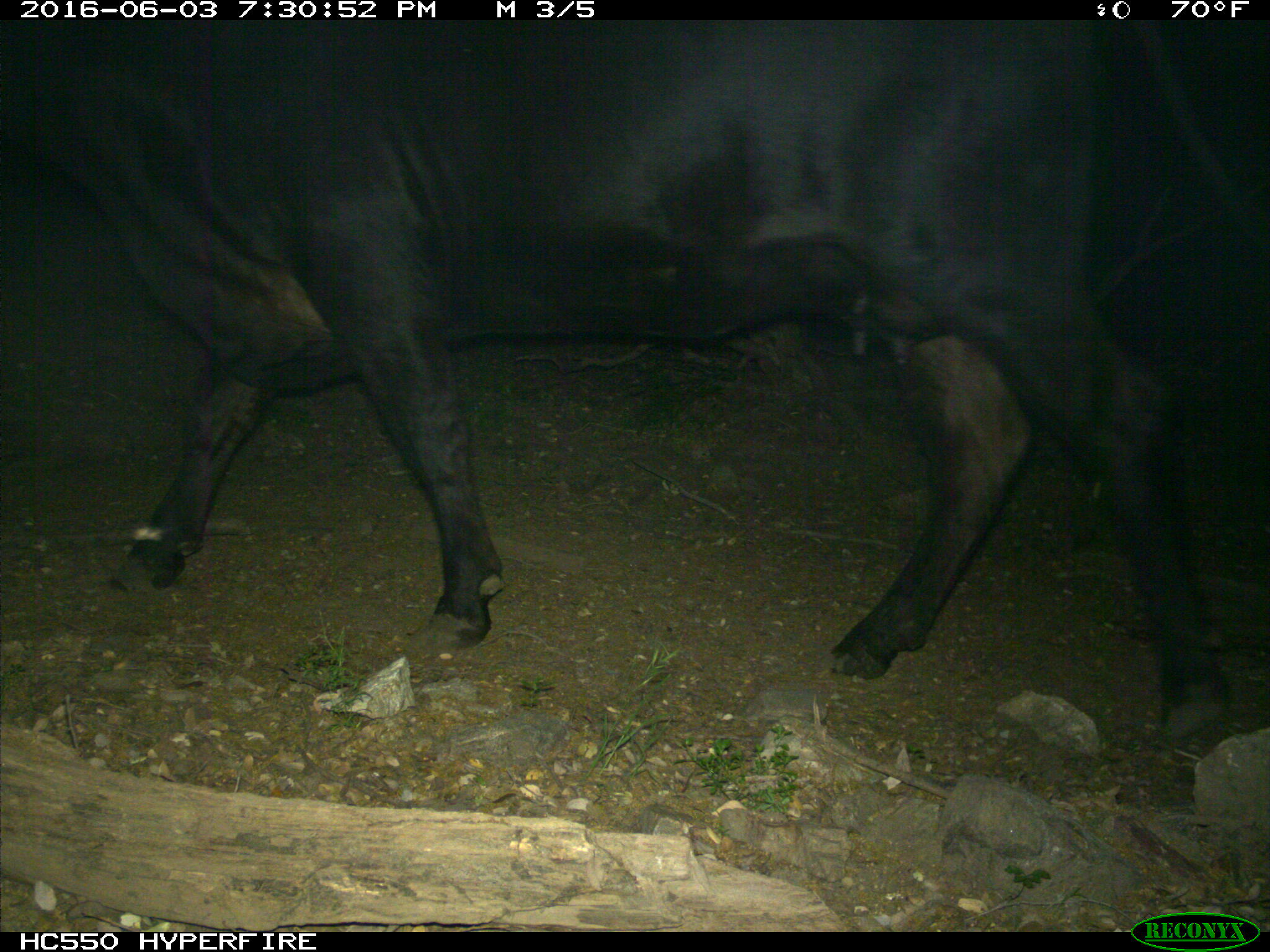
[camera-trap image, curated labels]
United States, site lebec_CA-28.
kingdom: Animalia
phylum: Chordata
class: Mammalia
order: Artiodactyla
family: Bovidae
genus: Bos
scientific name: Bos taurus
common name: domestic cow